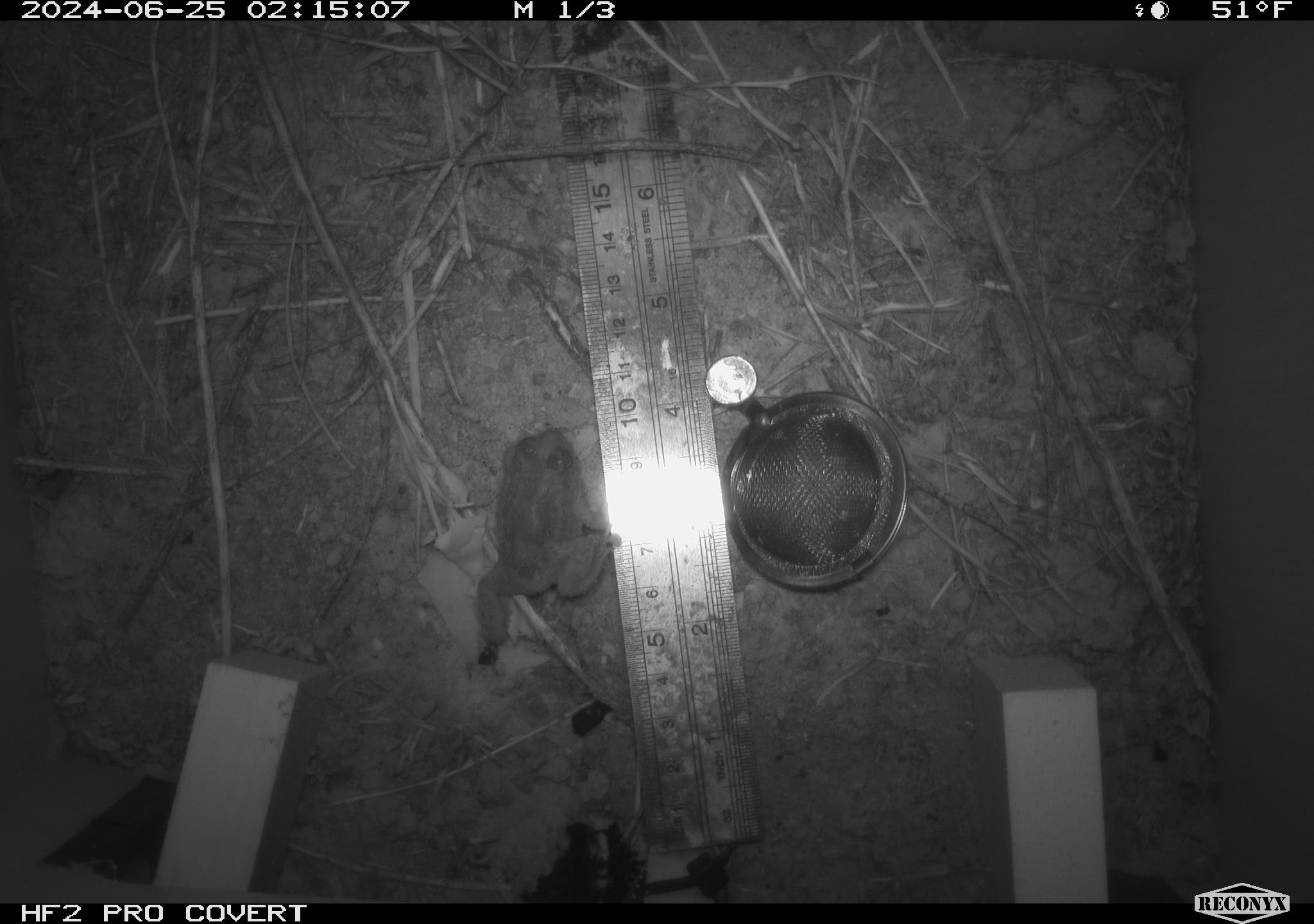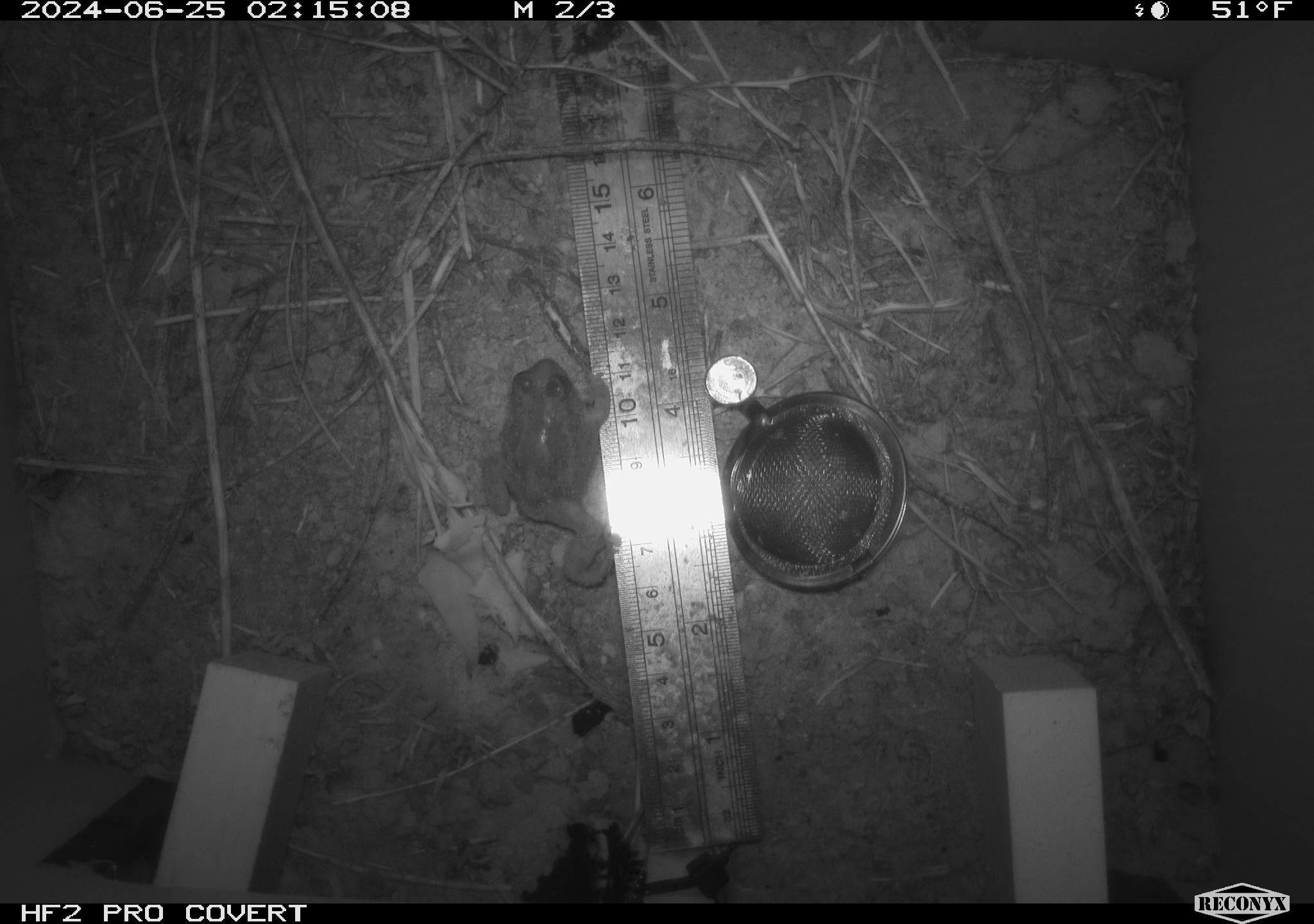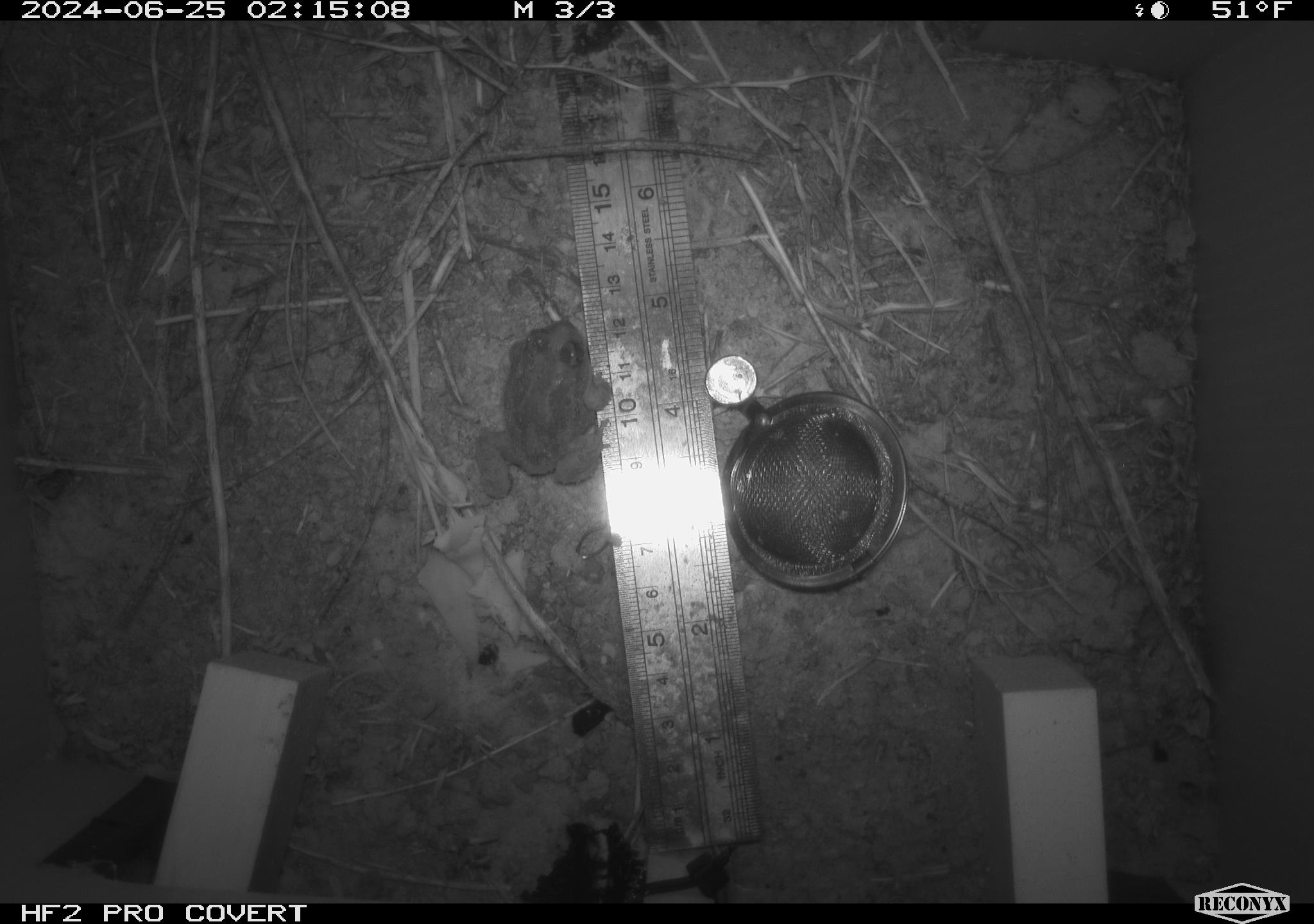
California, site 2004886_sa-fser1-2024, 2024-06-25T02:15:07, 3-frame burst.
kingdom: Animalia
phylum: Chordata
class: Amphibia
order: Anura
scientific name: Anura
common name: frogs